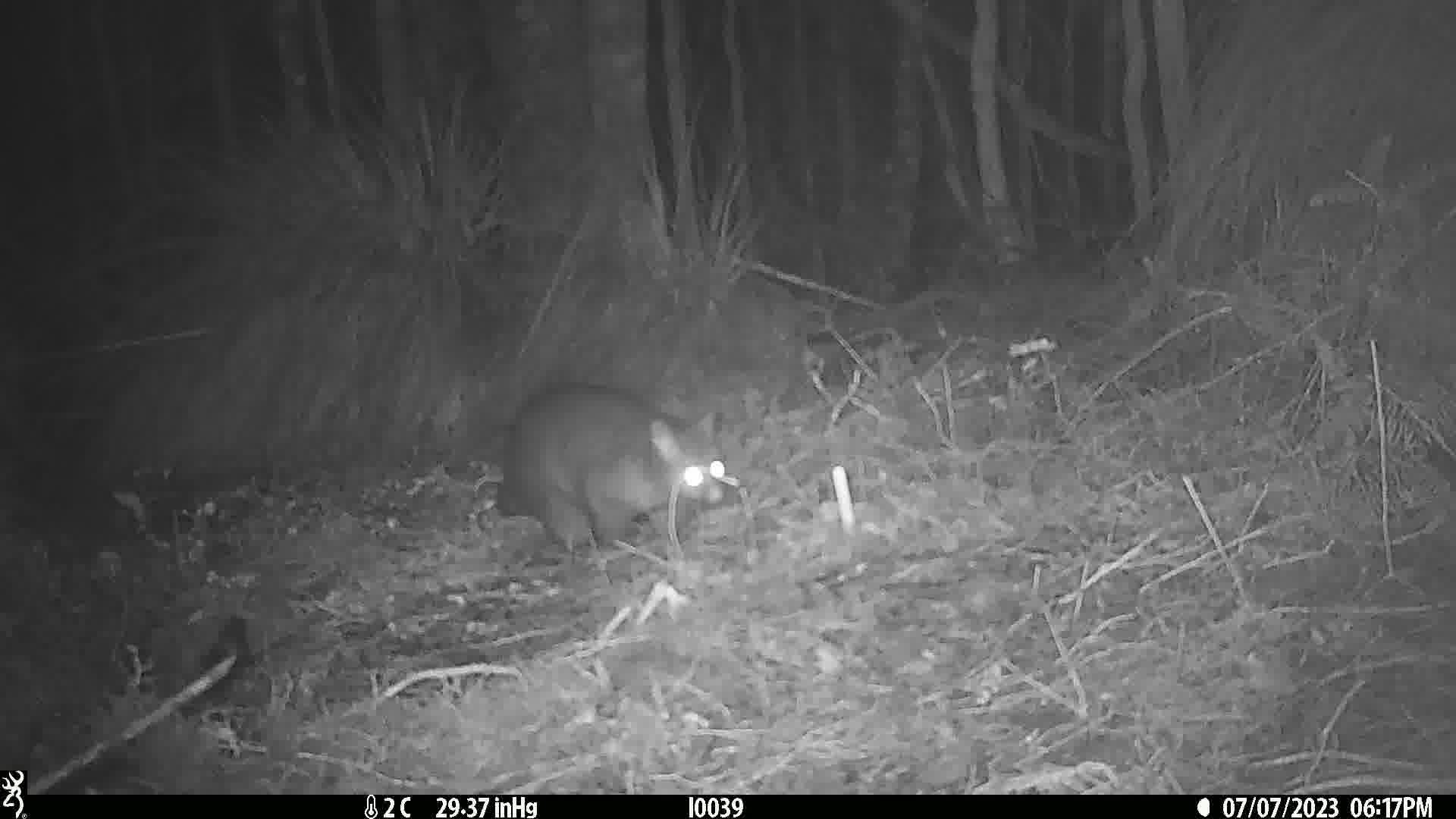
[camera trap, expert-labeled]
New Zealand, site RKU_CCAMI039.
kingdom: Animalia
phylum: Chordata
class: Mammalia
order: Diprotodontia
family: Phalangeridae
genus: Trichosurus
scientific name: Trichosurus vulpecula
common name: common brushtail possum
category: possum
Possum (common brushtail possum) (Trichosurus vulpecula).